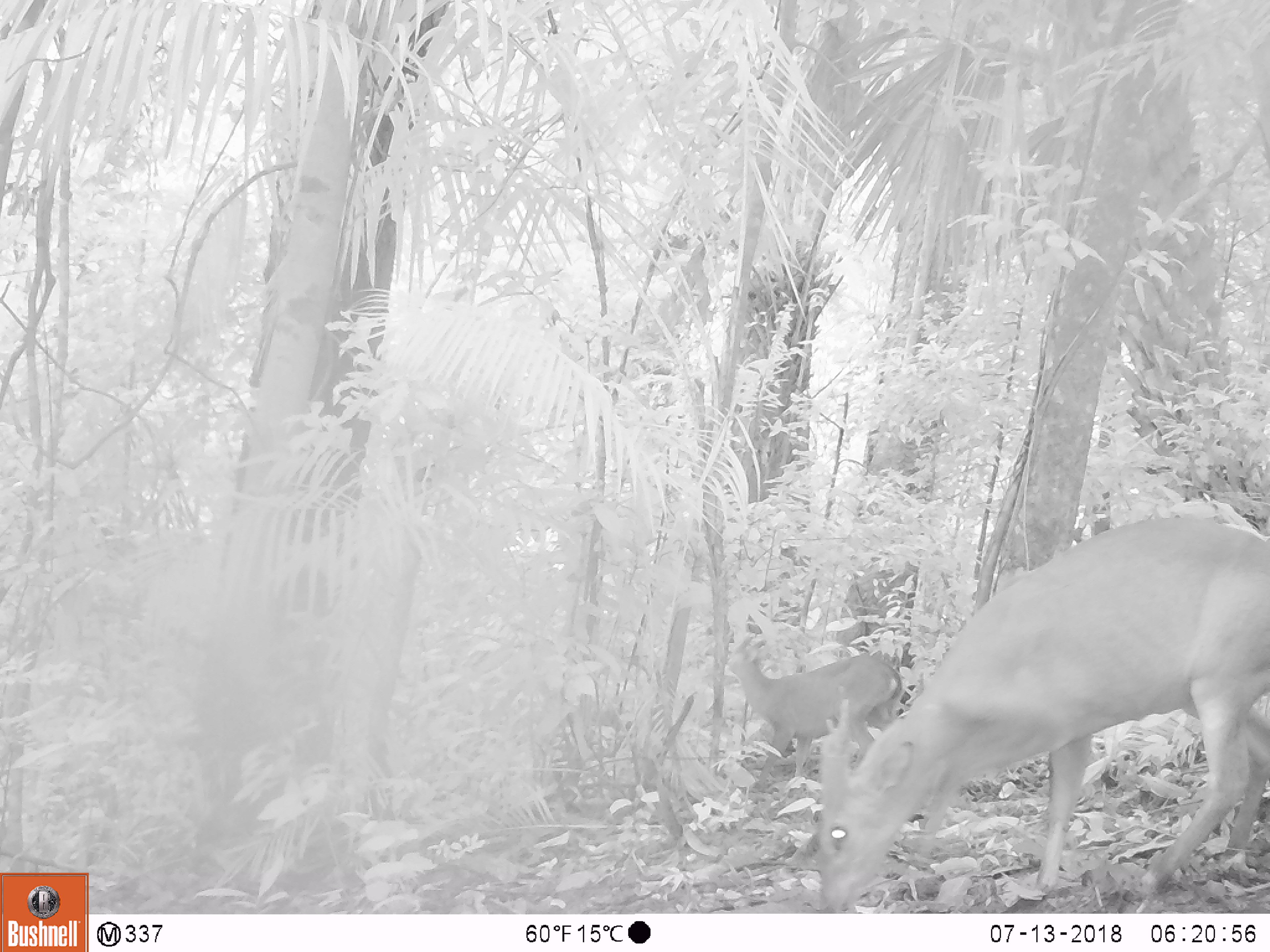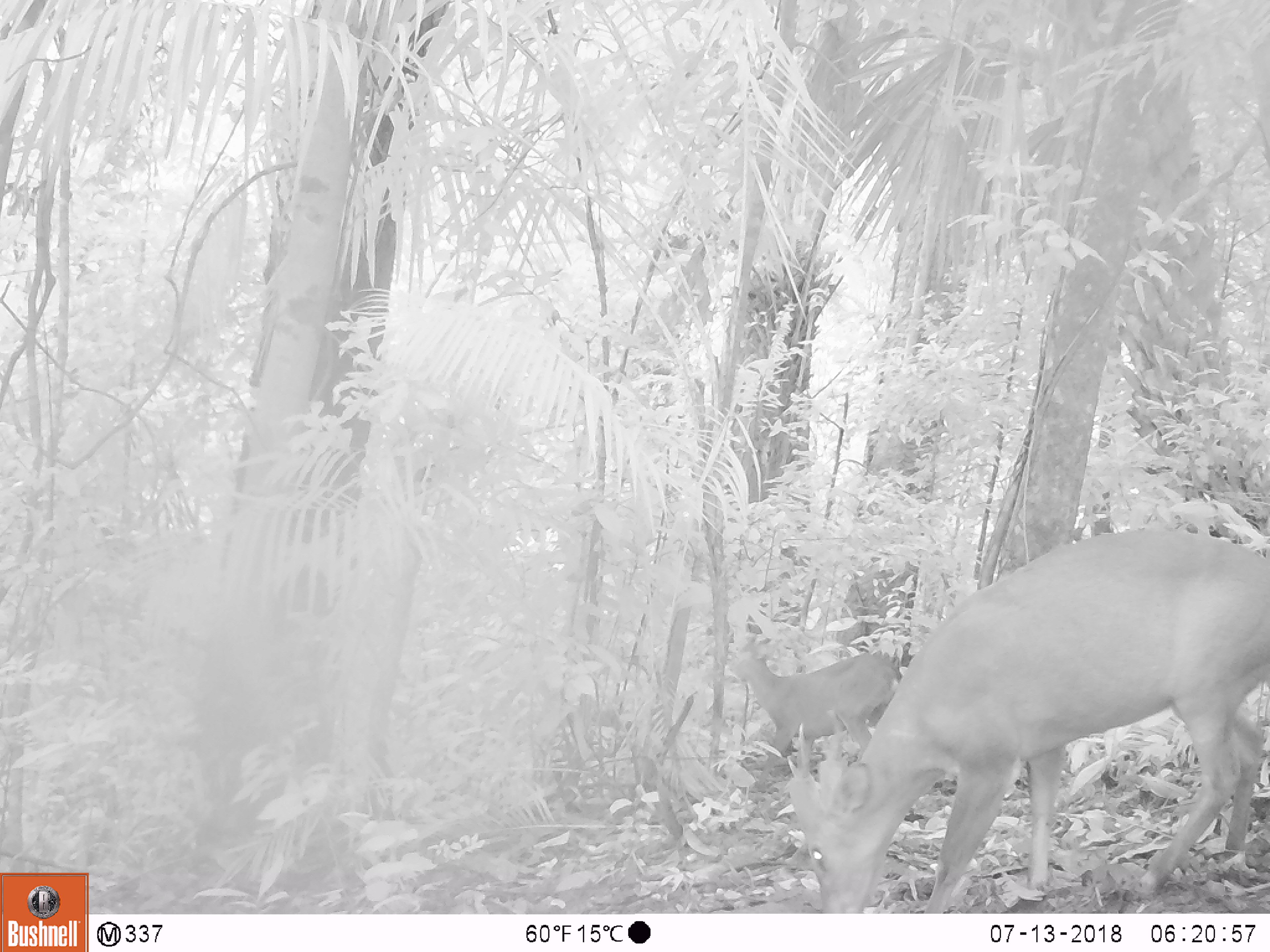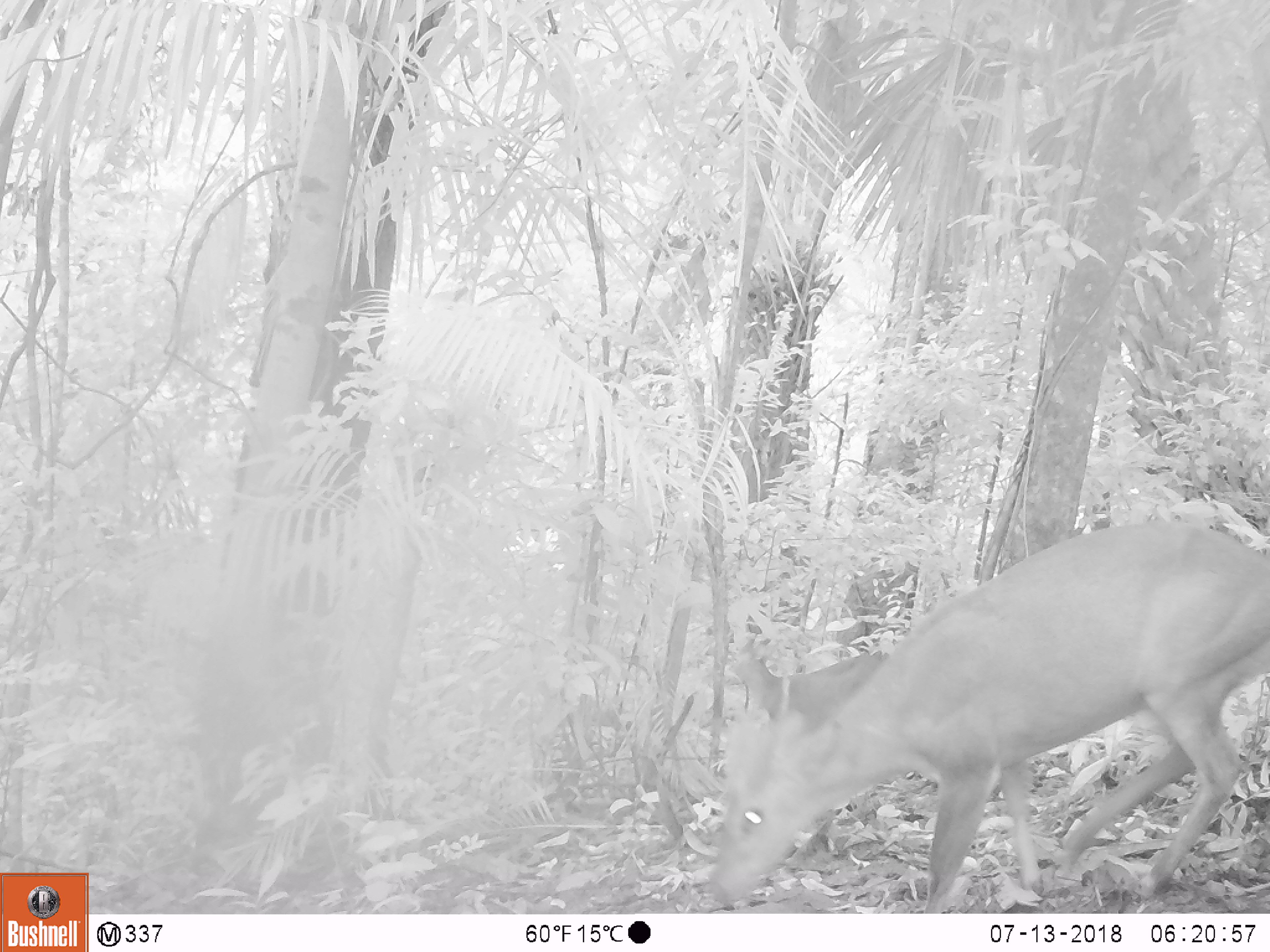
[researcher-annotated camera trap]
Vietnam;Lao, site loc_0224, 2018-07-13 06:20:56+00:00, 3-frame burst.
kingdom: Animalia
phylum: Chordata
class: Mammalia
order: Artiodactyla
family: Cervidae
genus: Muntiacus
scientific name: Muntiacus vuquangensis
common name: large-antlered muntjac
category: large antlered muntjac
Large antlered muntjac (large-antlered muntjac) (Muntiacus vuquangensis). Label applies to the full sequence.